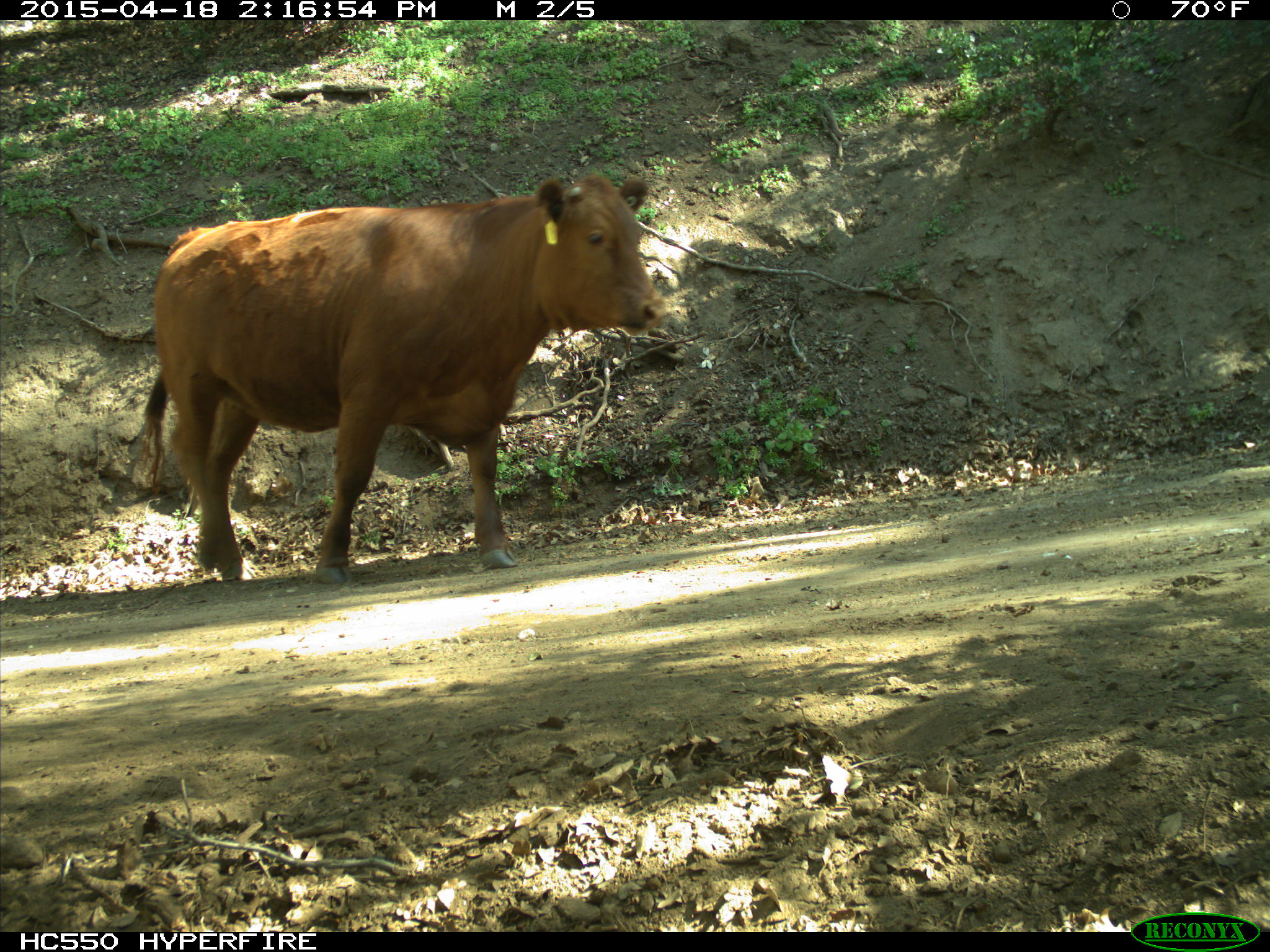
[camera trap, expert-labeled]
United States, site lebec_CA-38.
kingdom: Animalia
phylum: Chordata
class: Mammalia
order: Artiodactyla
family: Bovidae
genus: Bos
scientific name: Bos taurus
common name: domestic cow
Bos taurus (domestic cow).